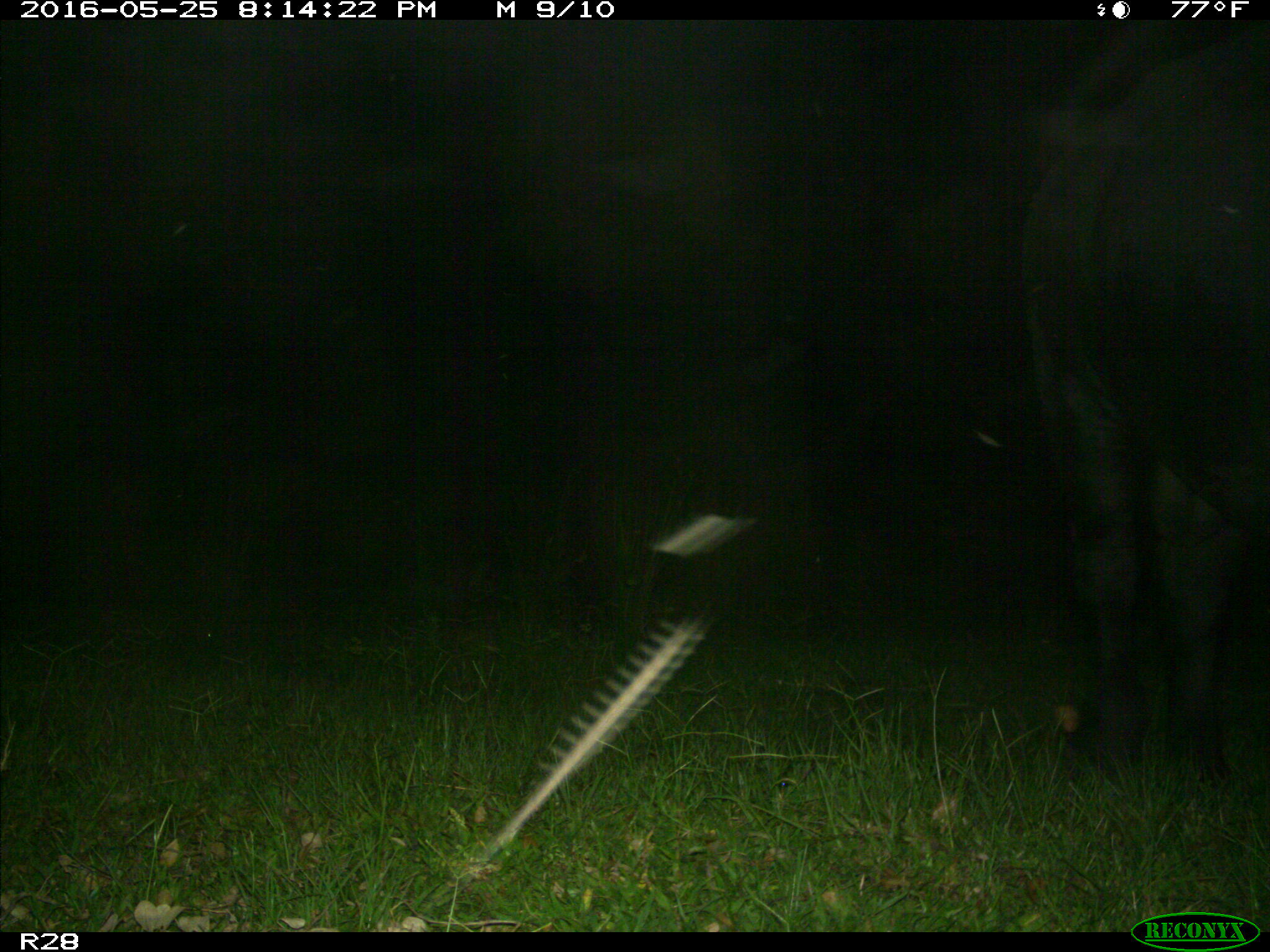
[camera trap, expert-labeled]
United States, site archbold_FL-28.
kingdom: Animalia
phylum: Chordata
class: Mammalia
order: Artiodactyla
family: Bovidae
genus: Bos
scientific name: Bos taurus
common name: domestic cow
Bos taurus (domestic cow).